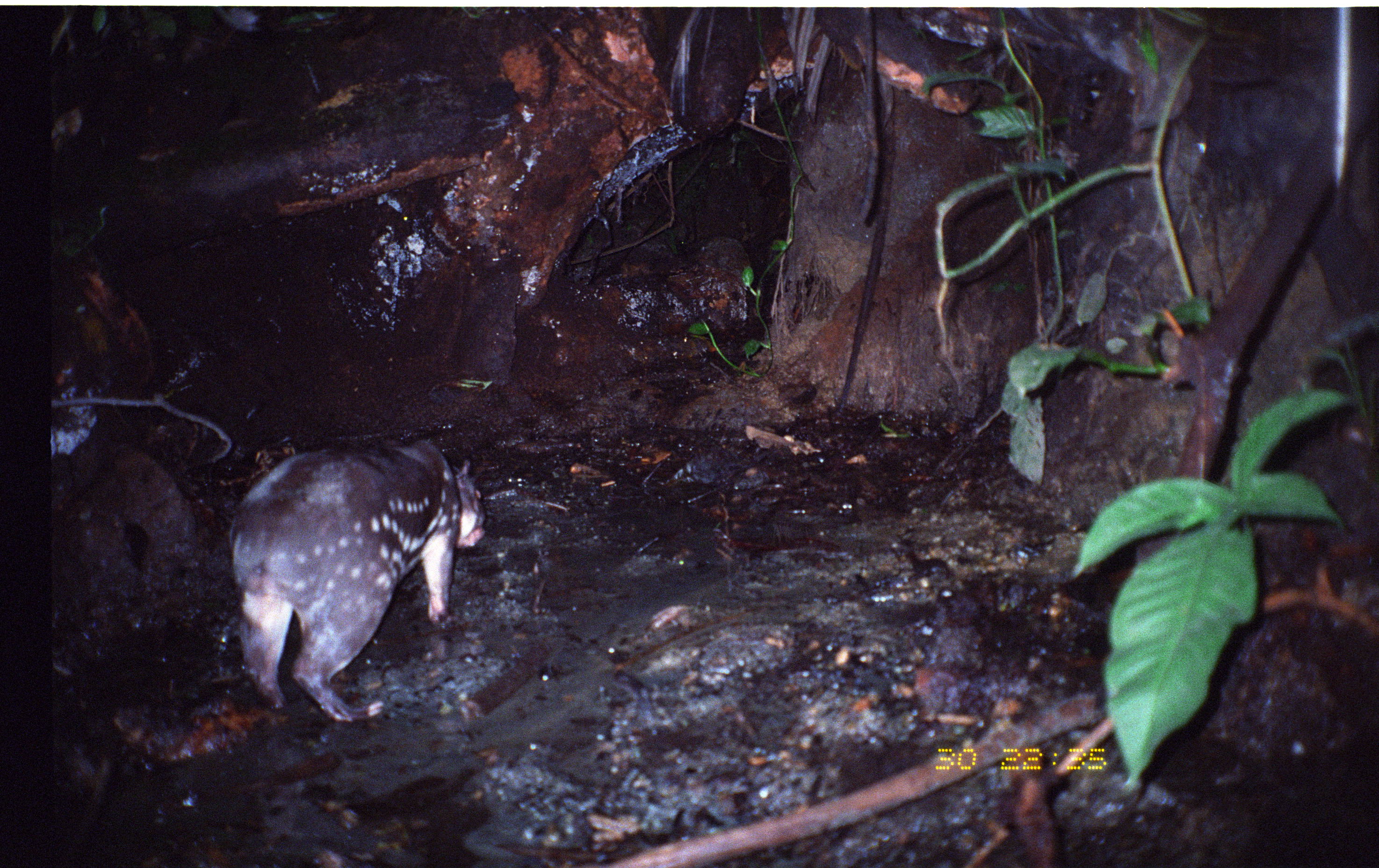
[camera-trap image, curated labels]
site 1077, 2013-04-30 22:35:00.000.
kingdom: Animalia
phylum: Chordata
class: Mammalia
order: Rodentia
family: Cuniculidae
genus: Cuniculus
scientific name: Cuniculus paca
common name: spotted paca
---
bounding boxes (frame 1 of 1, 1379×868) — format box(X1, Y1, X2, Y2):
cuniculus paca: box(228, 437, 486, 721)